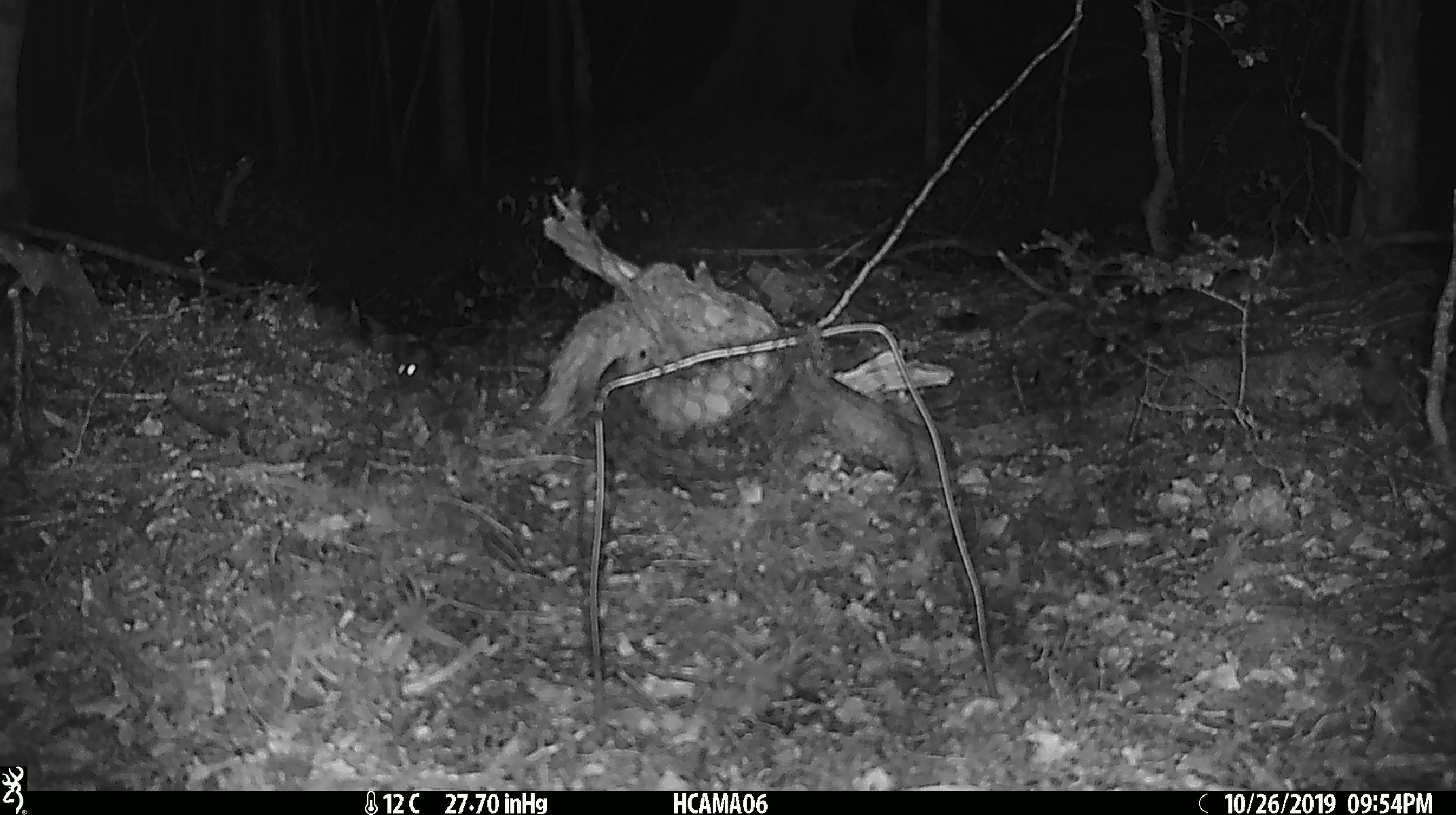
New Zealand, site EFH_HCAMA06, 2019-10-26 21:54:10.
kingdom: Animalia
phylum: Chordata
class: Mammalia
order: Rodentia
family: Muridae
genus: Mus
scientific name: Mus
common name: mouse